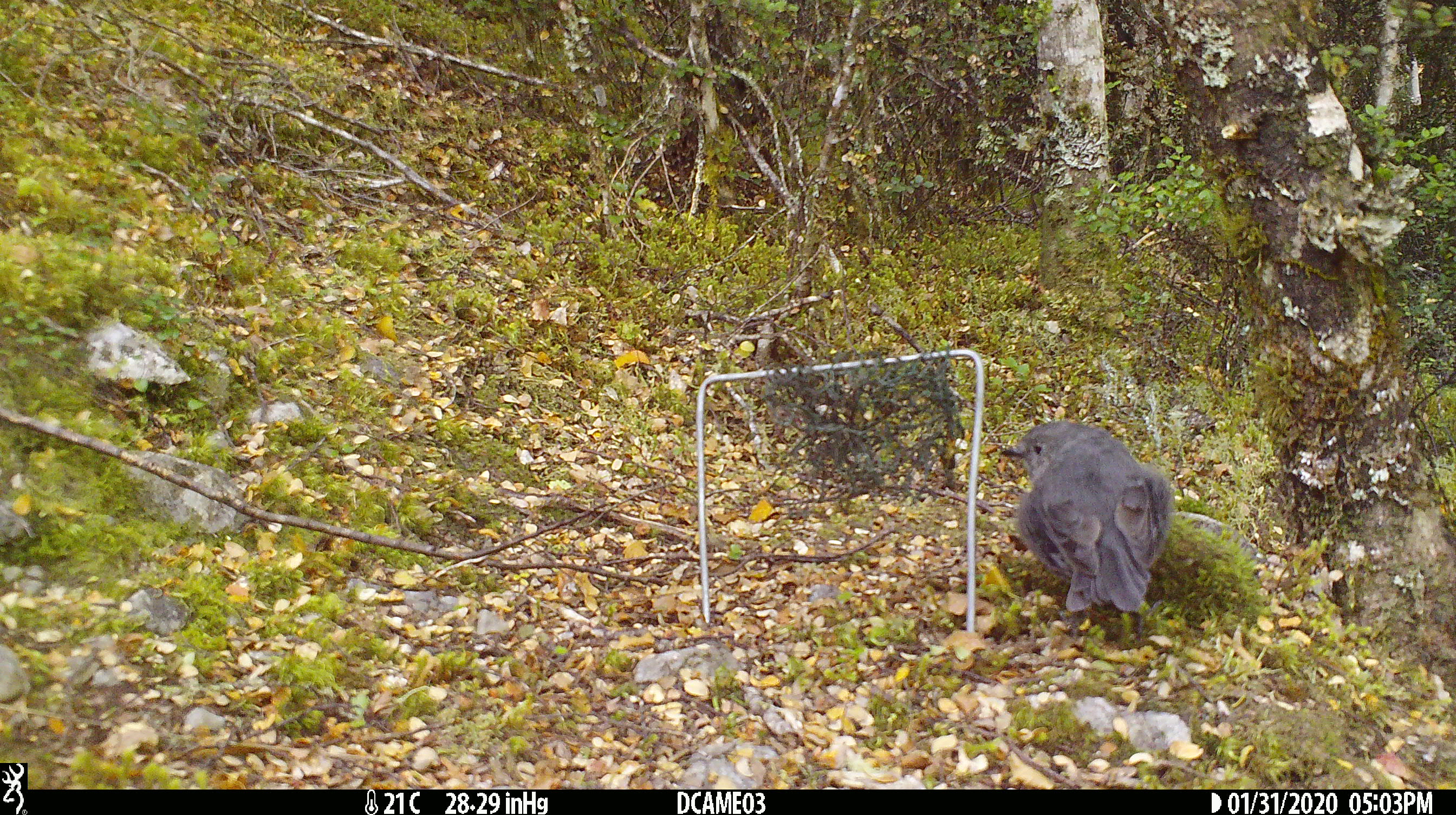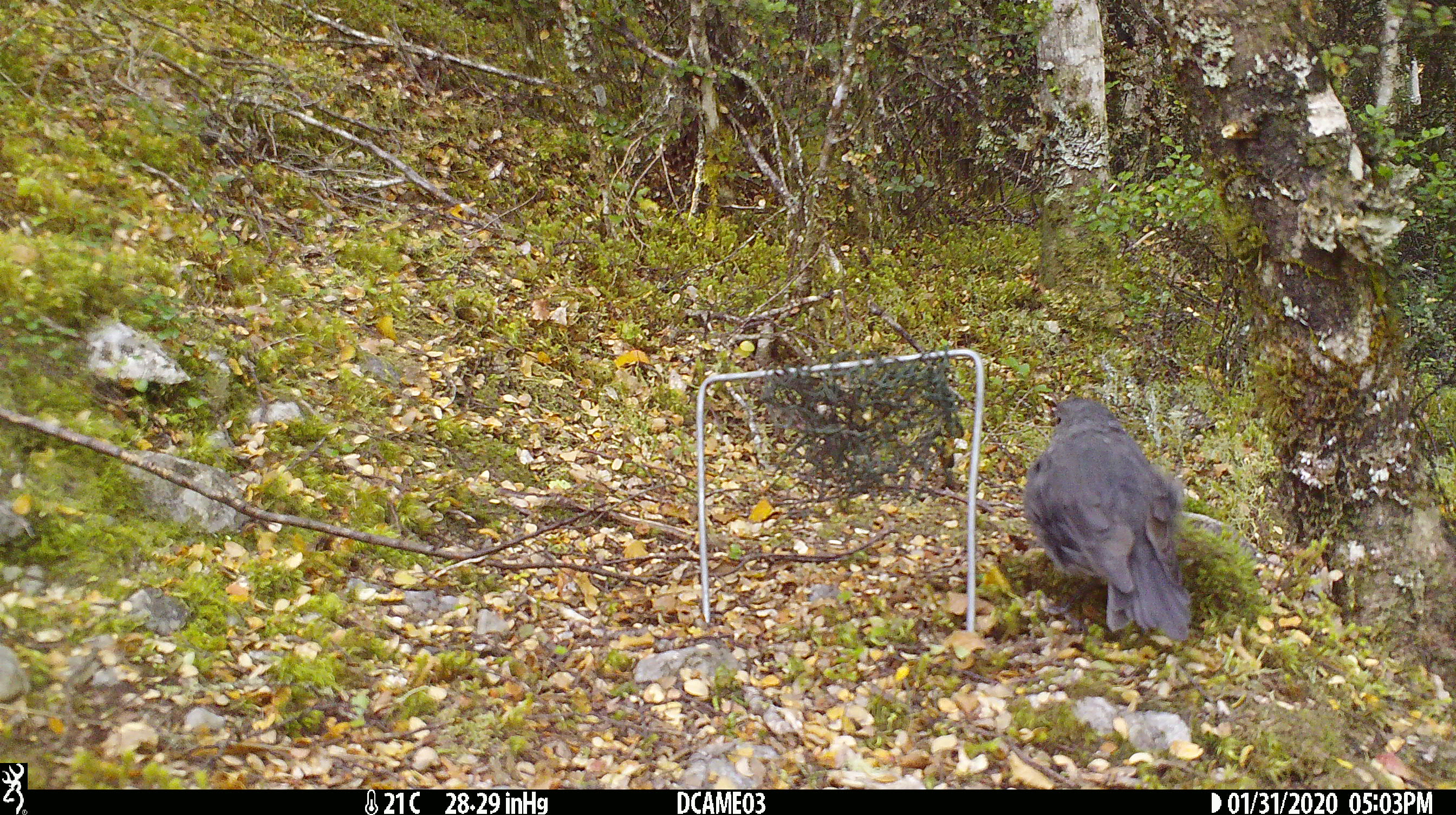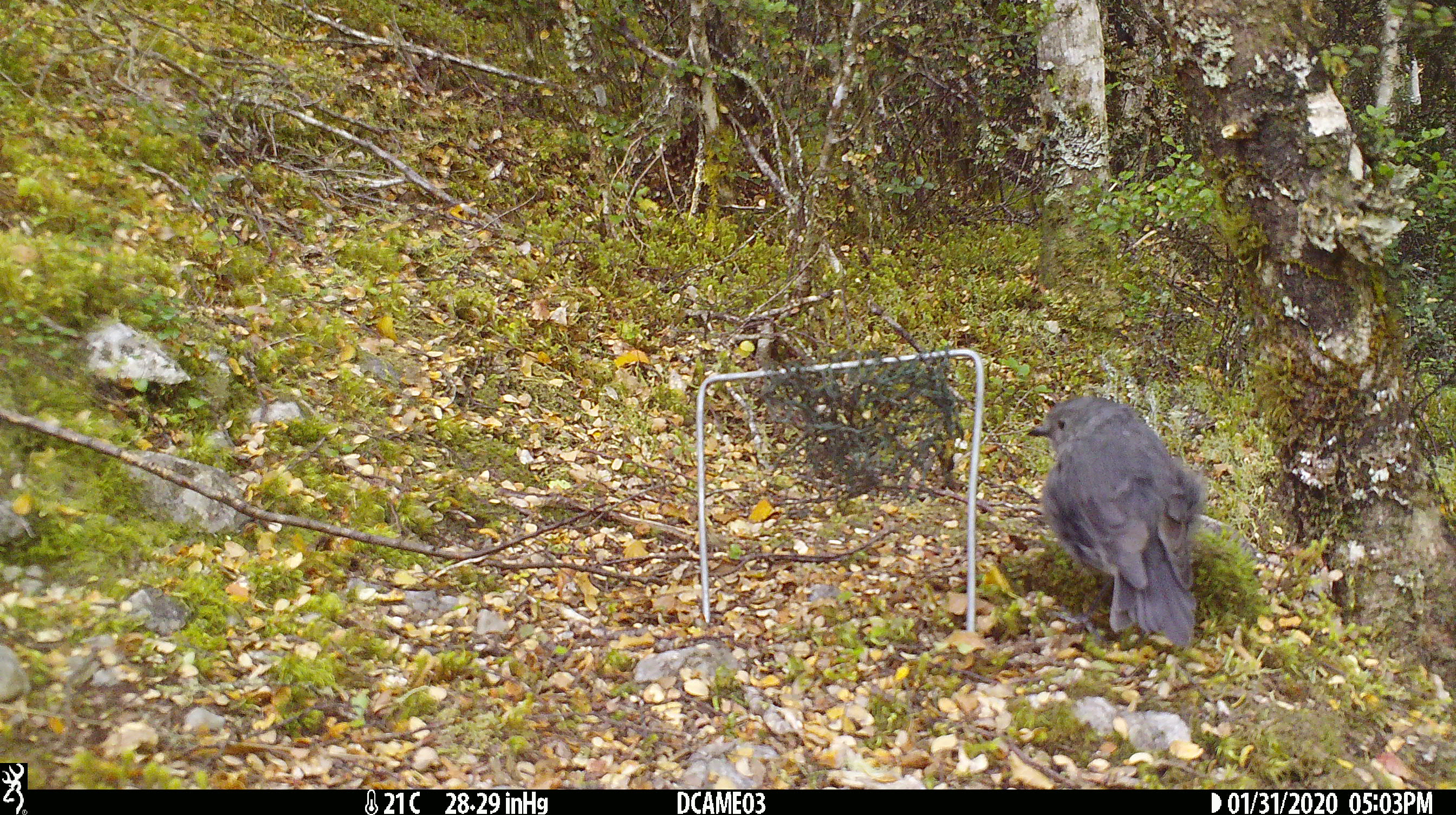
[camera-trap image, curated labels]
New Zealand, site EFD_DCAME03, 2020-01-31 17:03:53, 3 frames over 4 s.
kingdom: Animalia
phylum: Chordata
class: Aves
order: Passeriformes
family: Petroicidae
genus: Petroica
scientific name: Petroica australis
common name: new zealand robin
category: robin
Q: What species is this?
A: Robin (new zealand robin) (Petroica australis).